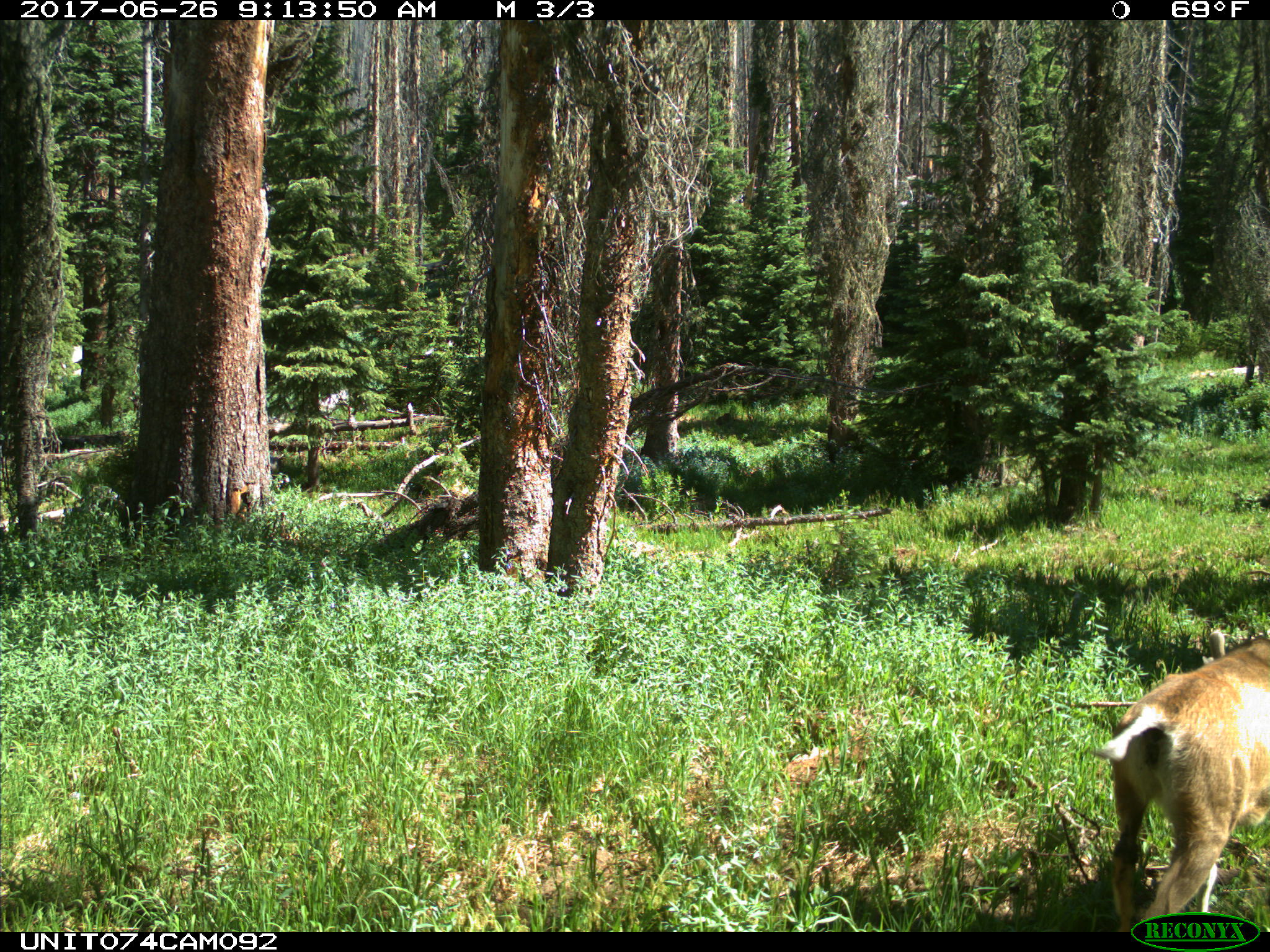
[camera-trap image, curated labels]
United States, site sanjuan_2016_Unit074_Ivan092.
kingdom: Animalia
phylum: Chordata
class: Mammalia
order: Artiodactyla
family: Cervidae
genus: Odocoileus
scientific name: Odocoileus hemionus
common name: mule deer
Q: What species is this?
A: Odocoileus hemionus (mule deer).